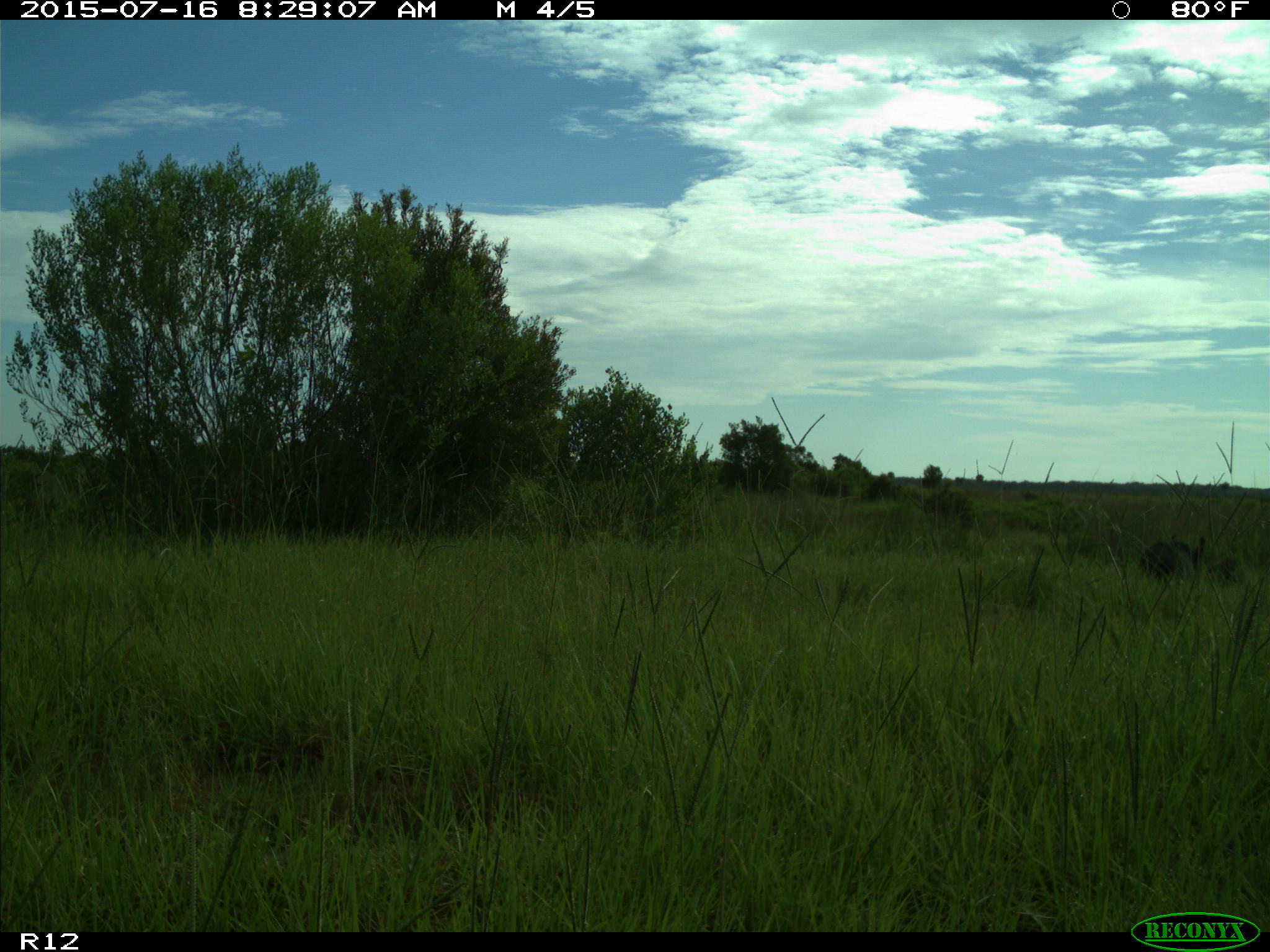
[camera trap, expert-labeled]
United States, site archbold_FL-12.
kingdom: Animalia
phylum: Chordata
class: Mammalia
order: Artiodactyla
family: Suidae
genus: Sus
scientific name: Sus scrofa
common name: wild boar